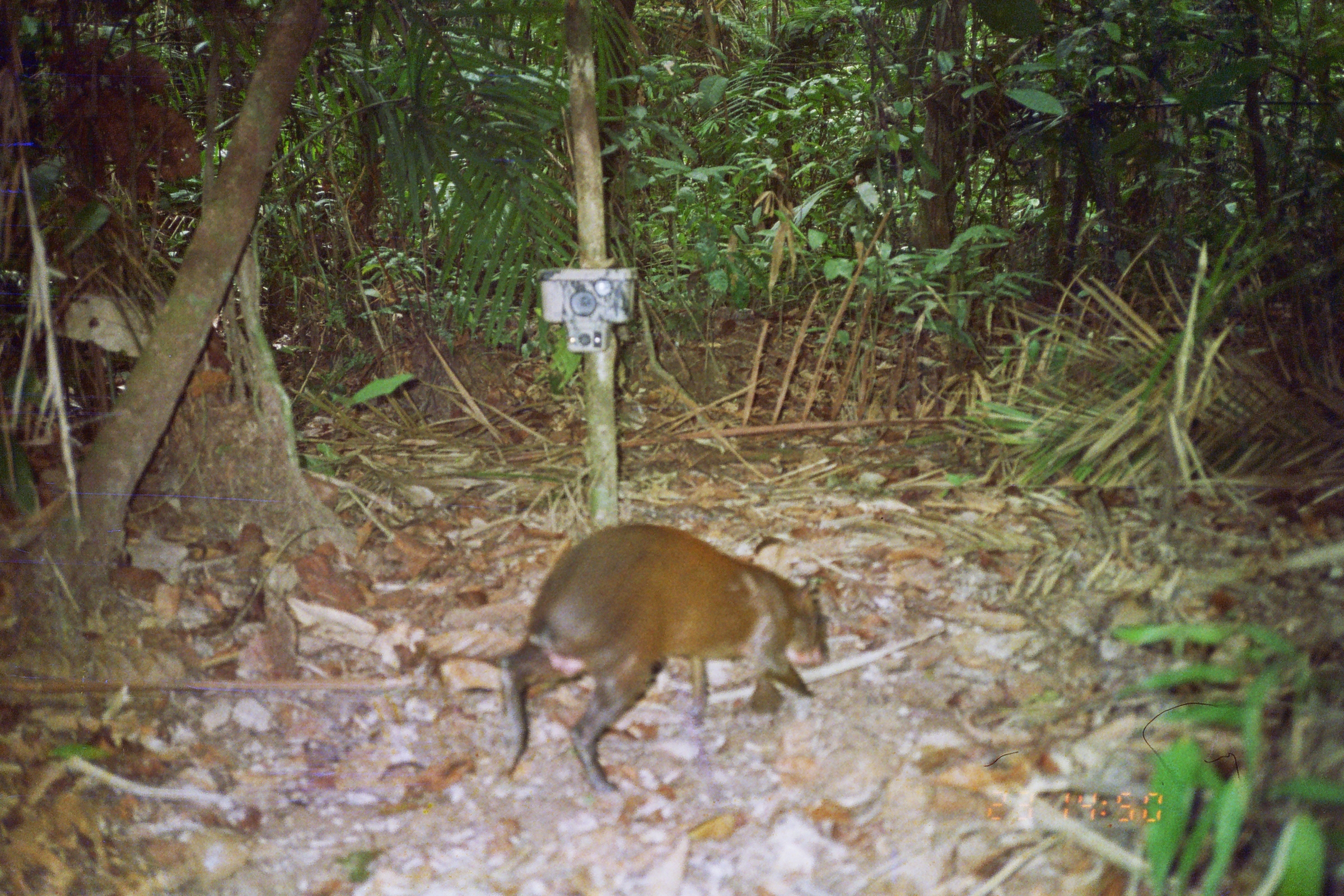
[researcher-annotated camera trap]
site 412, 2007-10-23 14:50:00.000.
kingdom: Animalia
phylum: Chordata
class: Mammalia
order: Rodentia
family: Dasyproctidae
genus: Dasyprocta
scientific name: Dasyprocta punctata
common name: central american agouti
Dasyprocta punctata (central american agouti).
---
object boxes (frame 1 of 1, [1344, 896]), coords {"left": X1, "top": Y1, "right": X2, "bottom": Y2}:
dasyprocta punctata: {"left": 498, "top": 519, "right": 832, "bottom": 797}